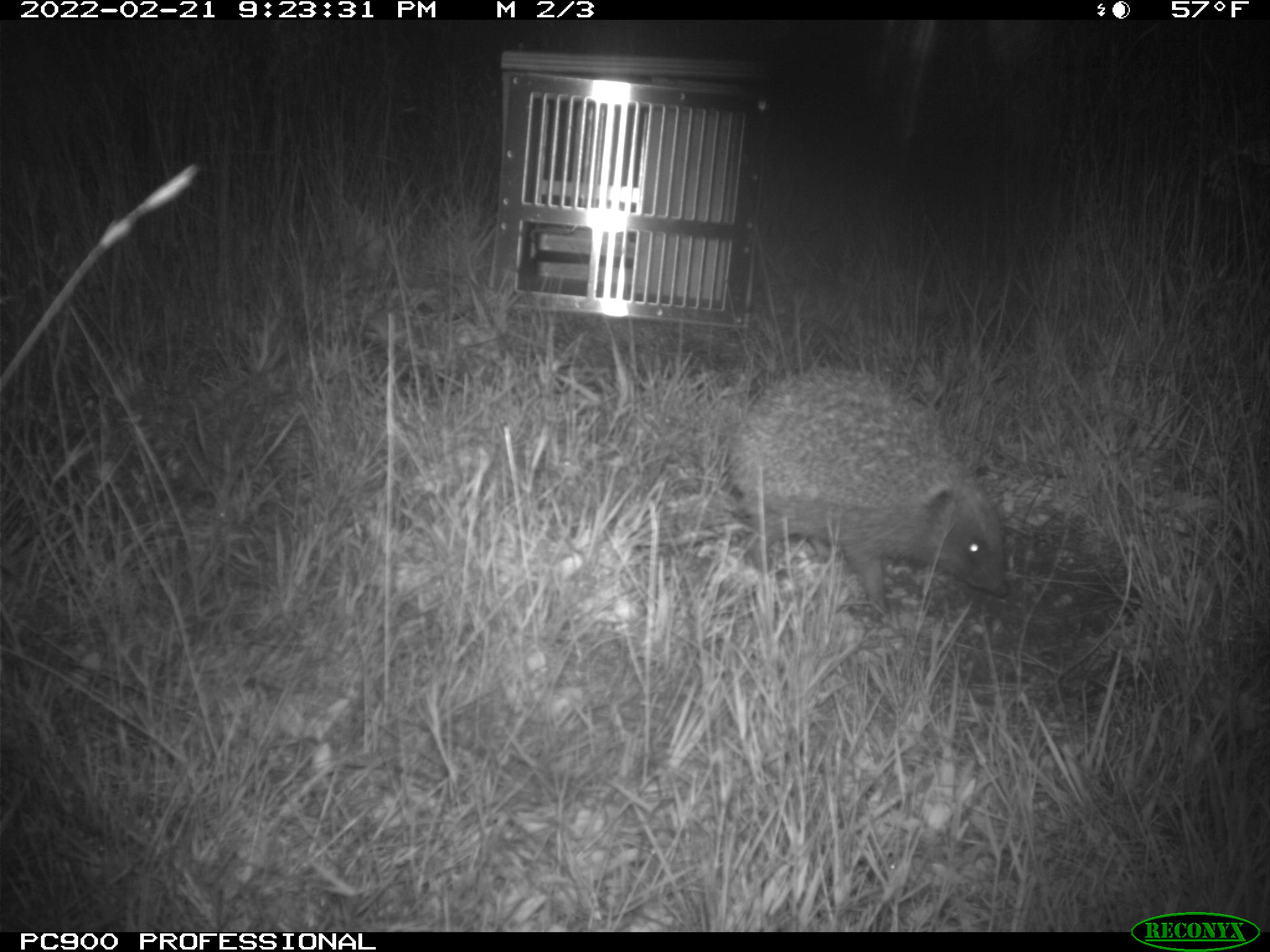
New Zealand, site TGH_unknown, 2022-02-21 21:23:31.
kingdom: Animalia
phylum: Chordata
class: Mammalia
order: Eulipotyphla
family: Erinaceidae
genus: Erinaceus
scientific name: Erinaceus europaeus europaeus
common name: european hedgehog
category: hedgehog